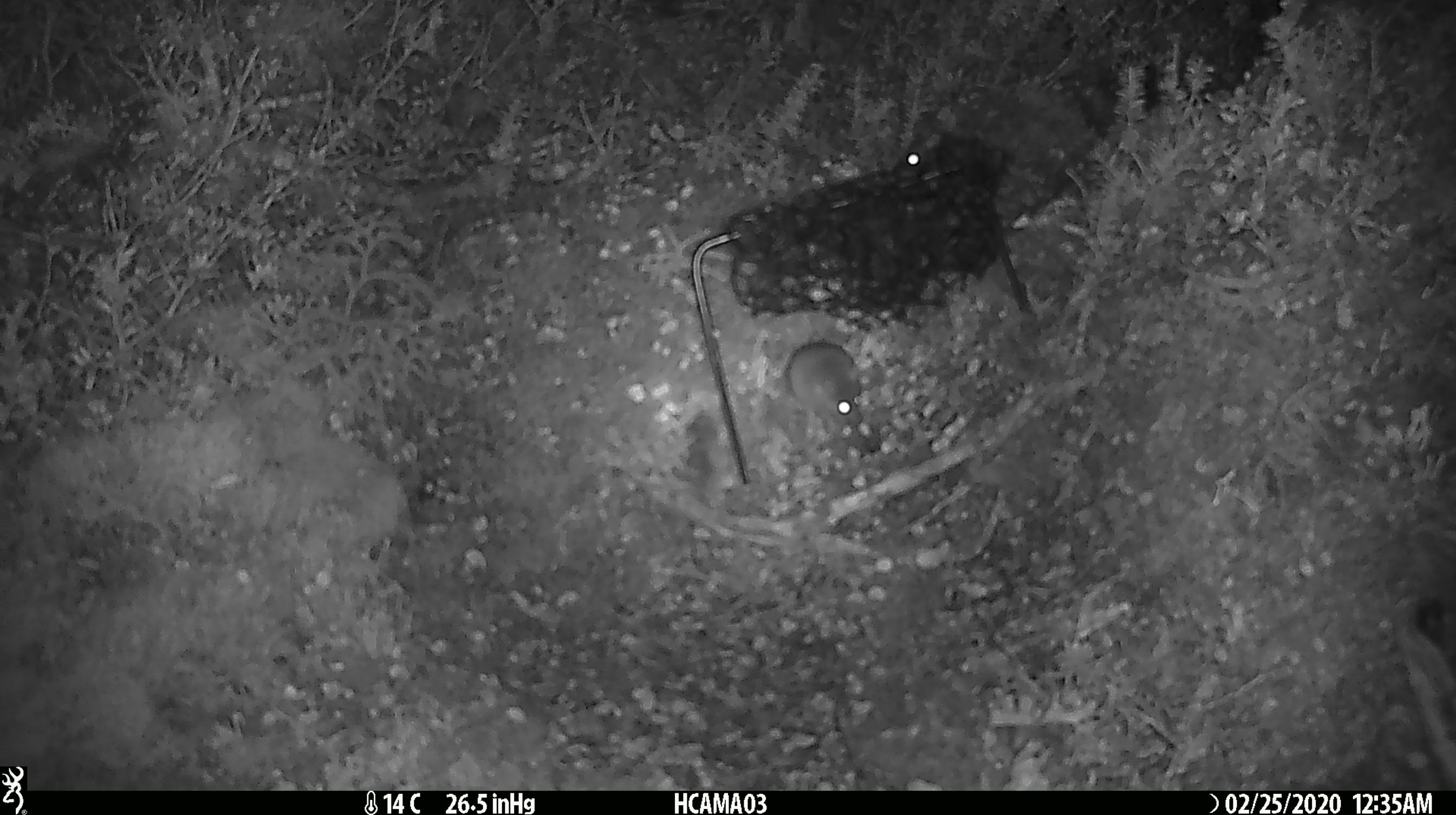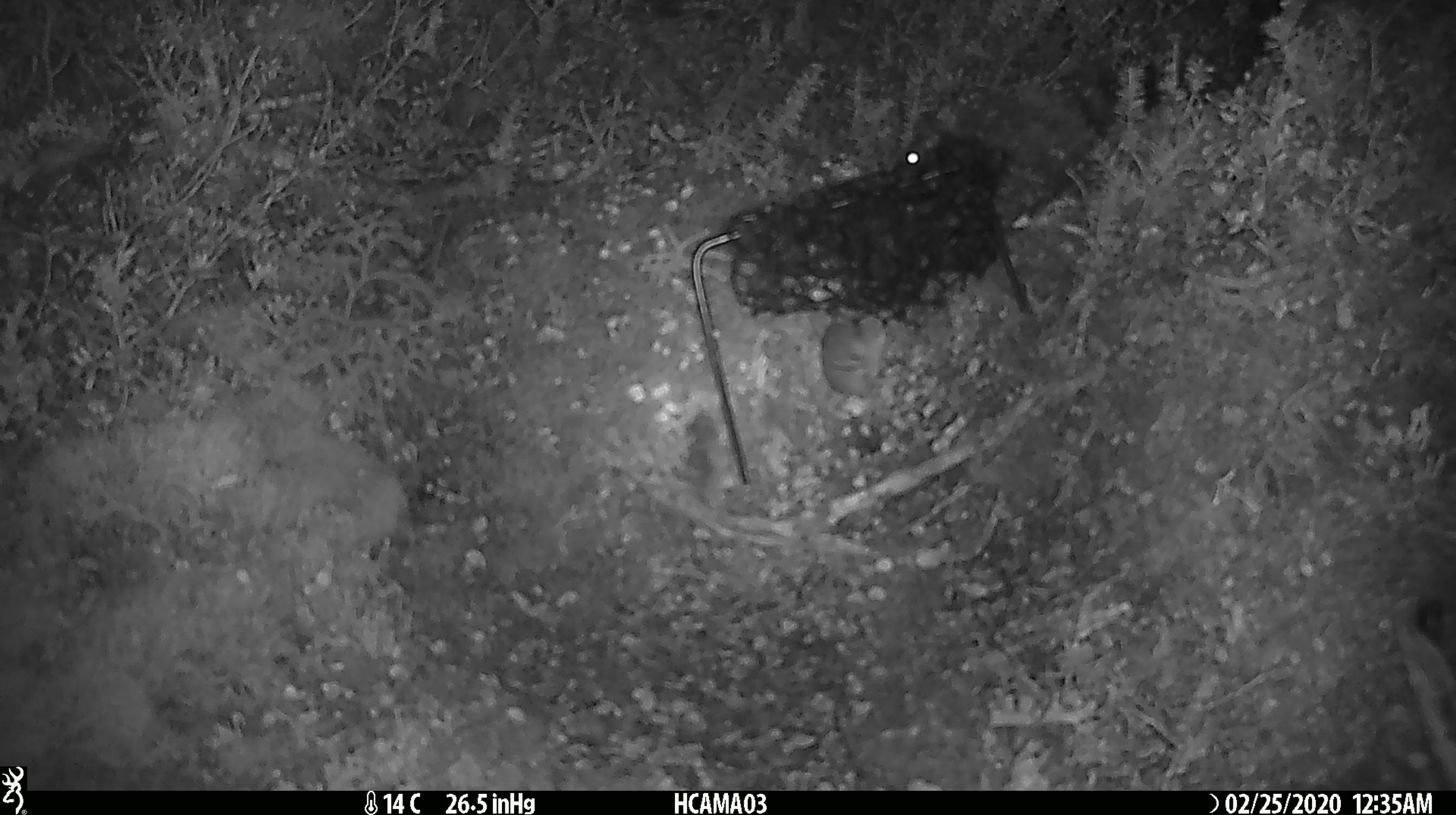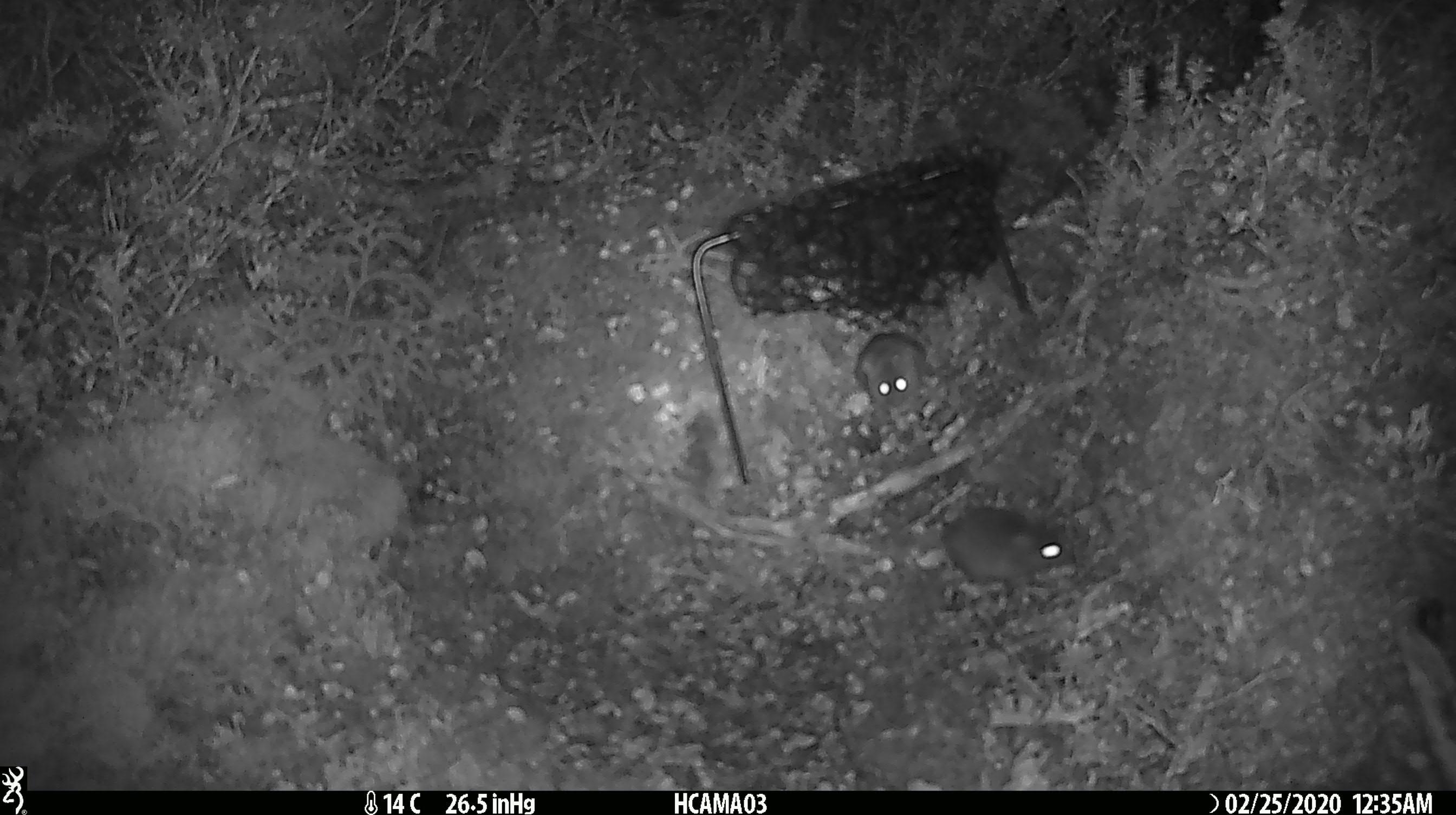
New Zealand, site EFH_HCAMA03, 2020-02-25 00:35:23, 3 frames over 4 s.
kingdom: Animalia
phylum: Chordata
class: Mammalia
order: Rodentia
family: Muridae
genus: Mus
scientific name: Mus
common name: mouse